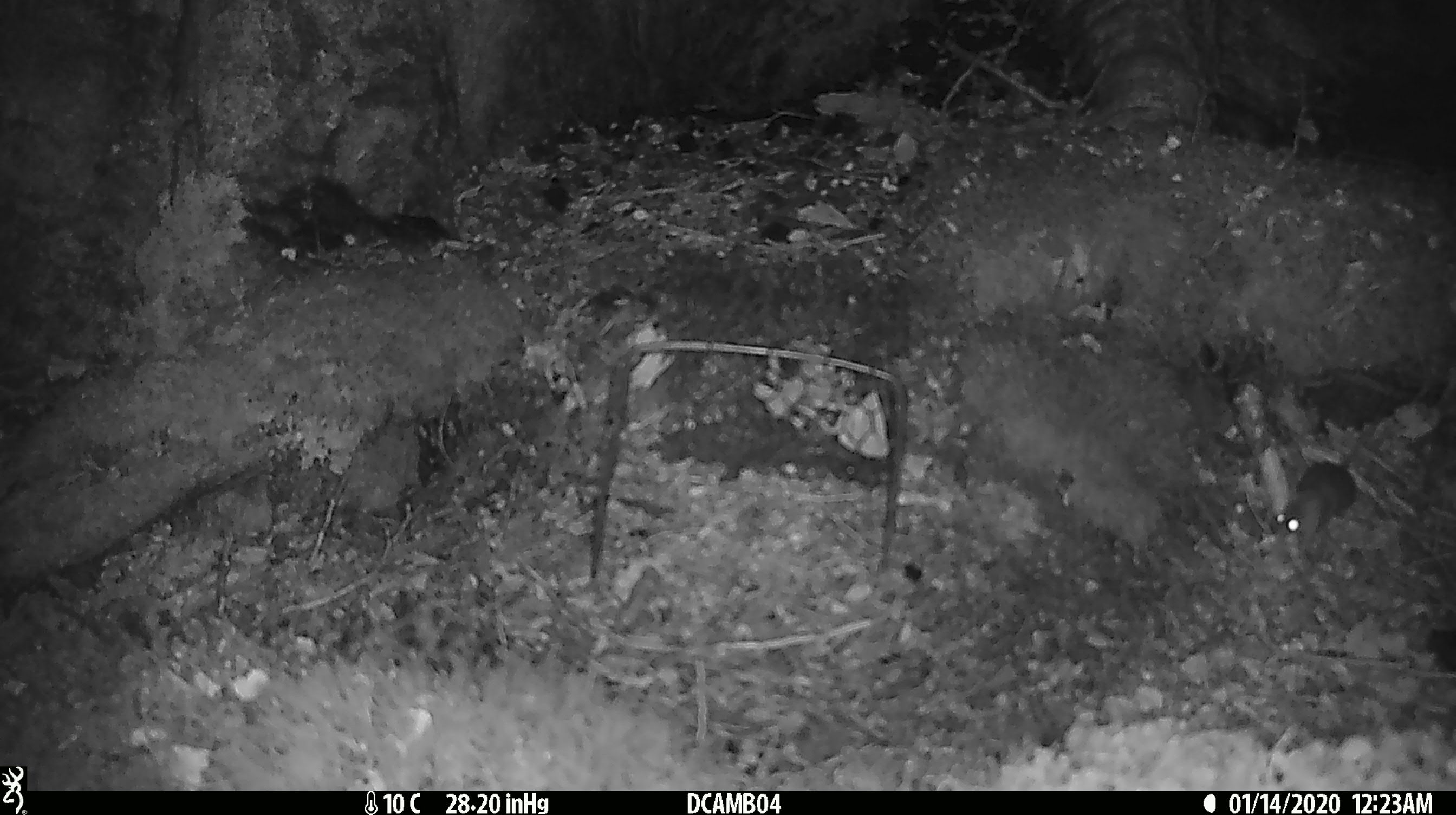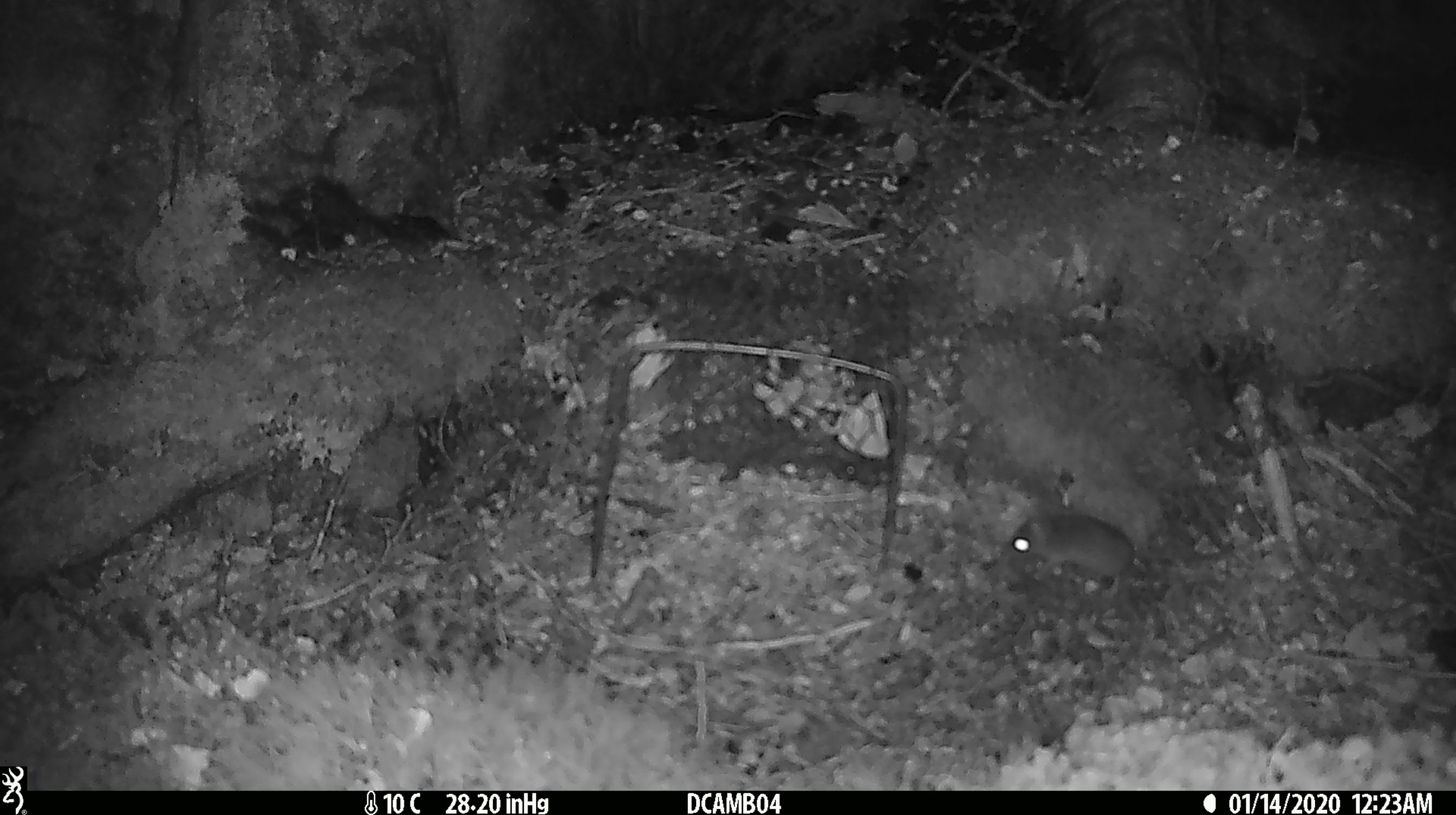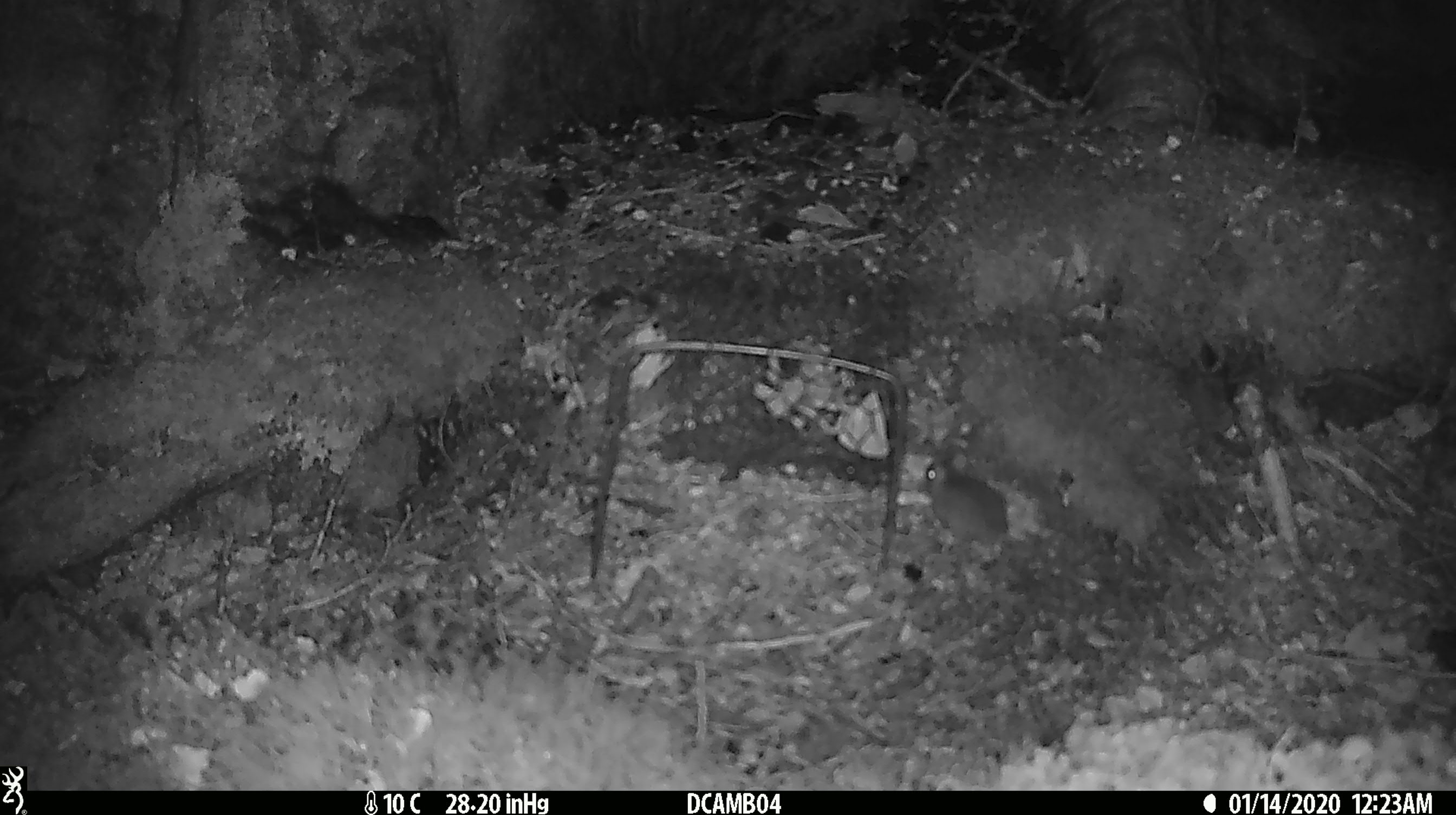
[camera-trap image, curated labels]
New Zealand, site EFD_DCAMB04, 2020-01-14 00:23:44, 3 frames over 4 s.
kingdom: Animalia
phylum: Chordata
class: Mammalia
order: Rodentia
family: Muridae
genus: Mus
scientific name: Mus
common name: mouse